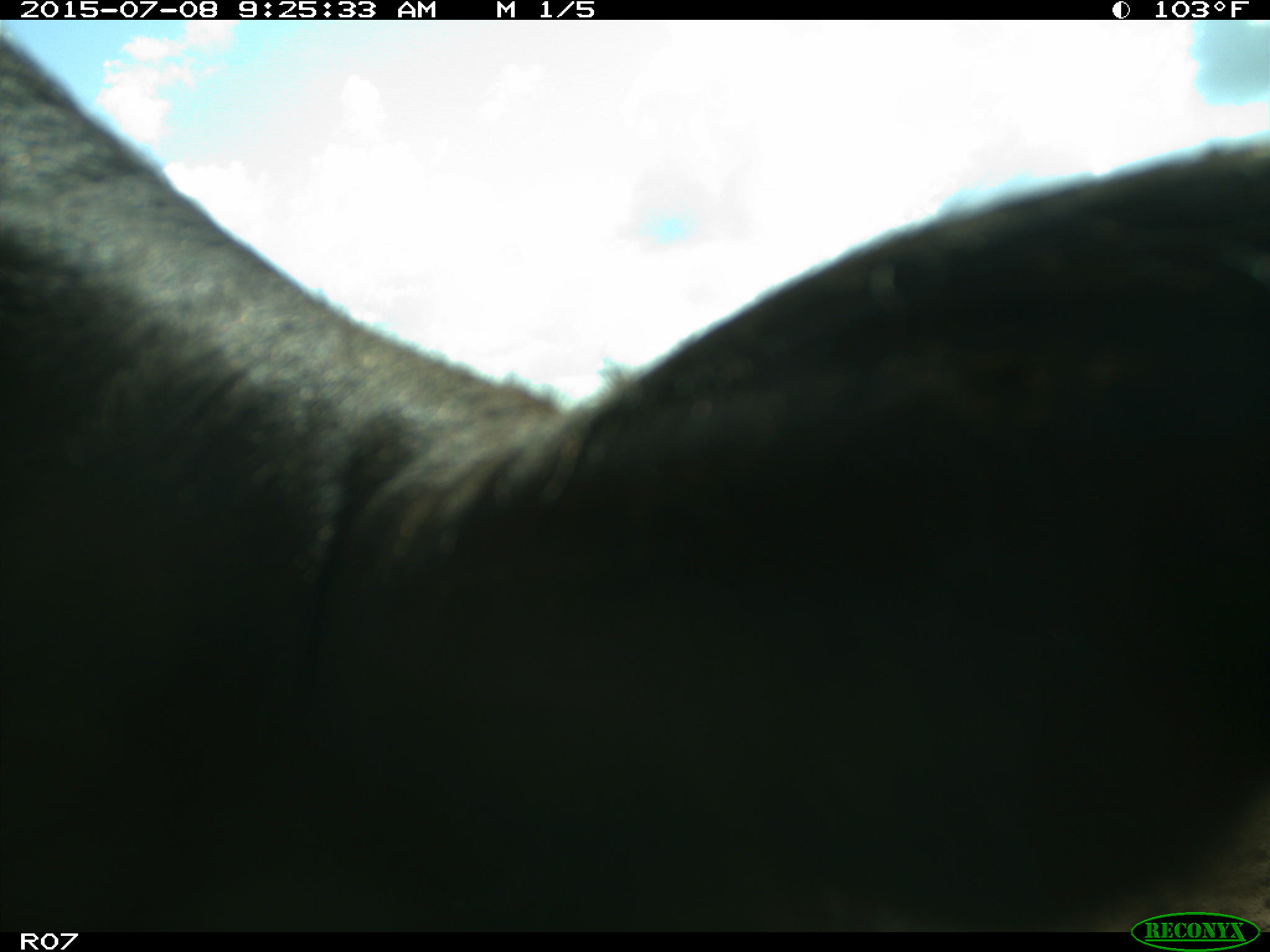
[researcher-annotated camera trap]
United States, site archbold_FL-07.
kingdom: Animalia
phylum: Chordata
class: Mammalia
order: Artiodactyla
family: Bovidae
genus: Bos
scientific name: Bos taurus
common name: domestic cow